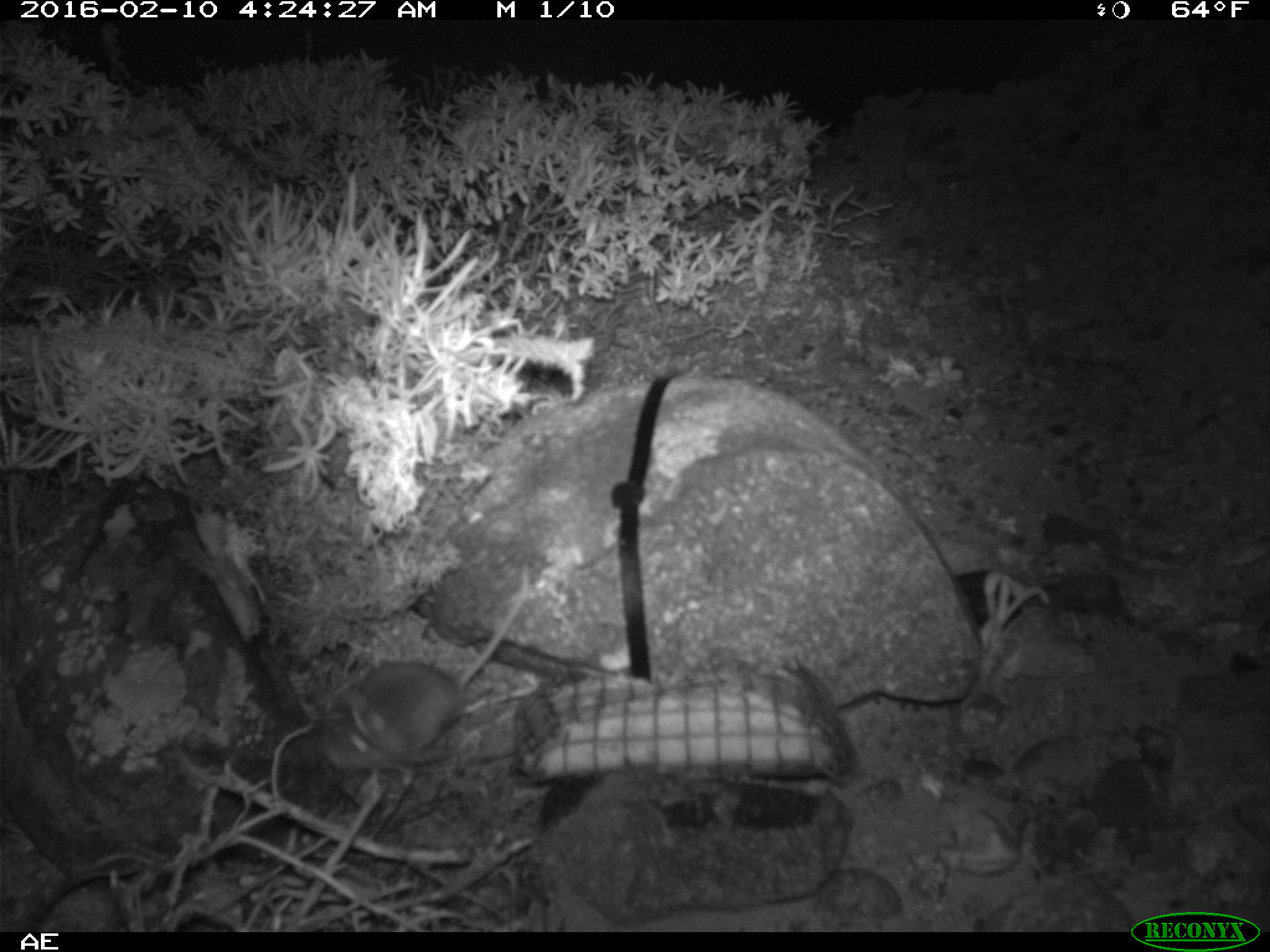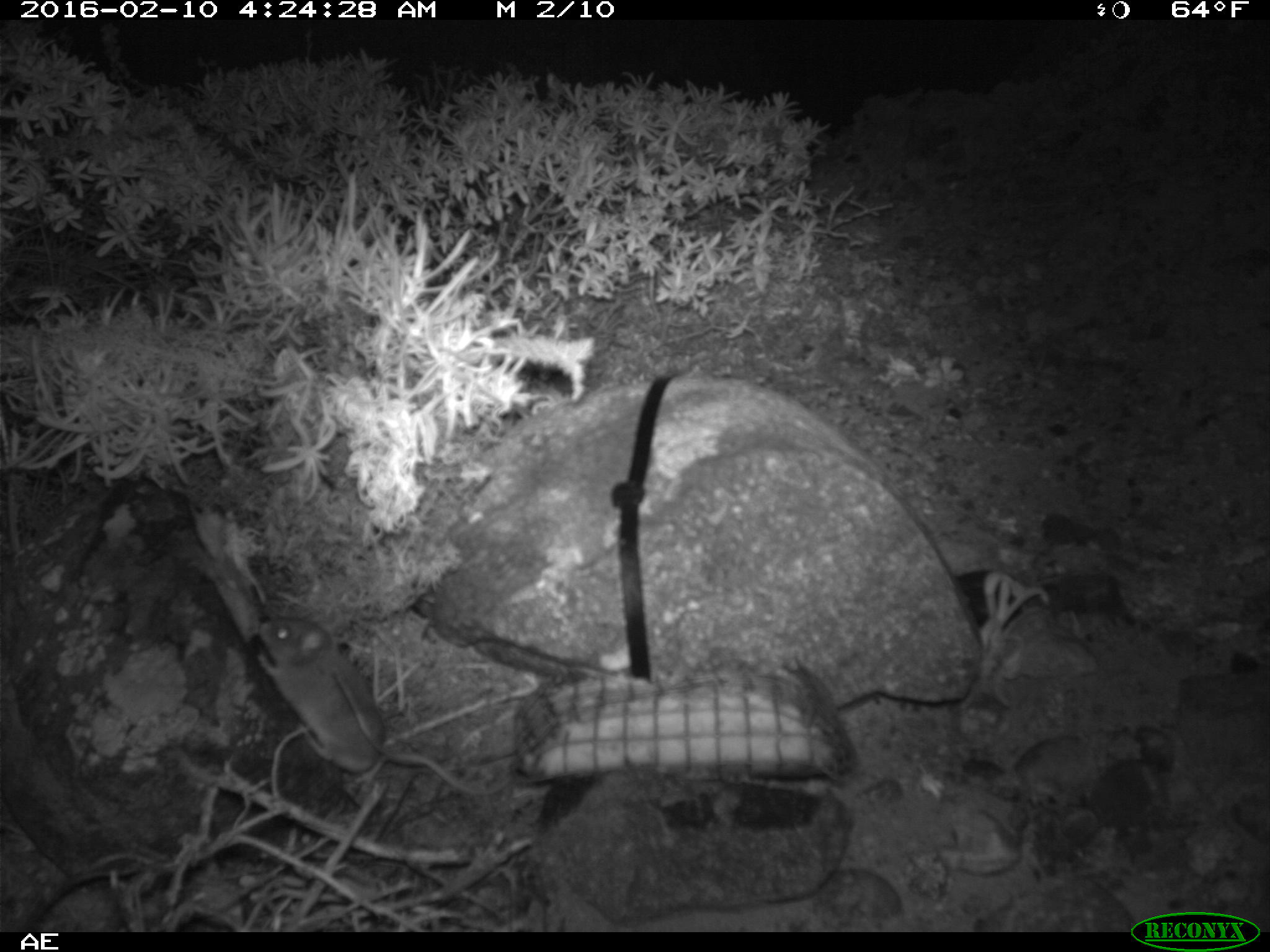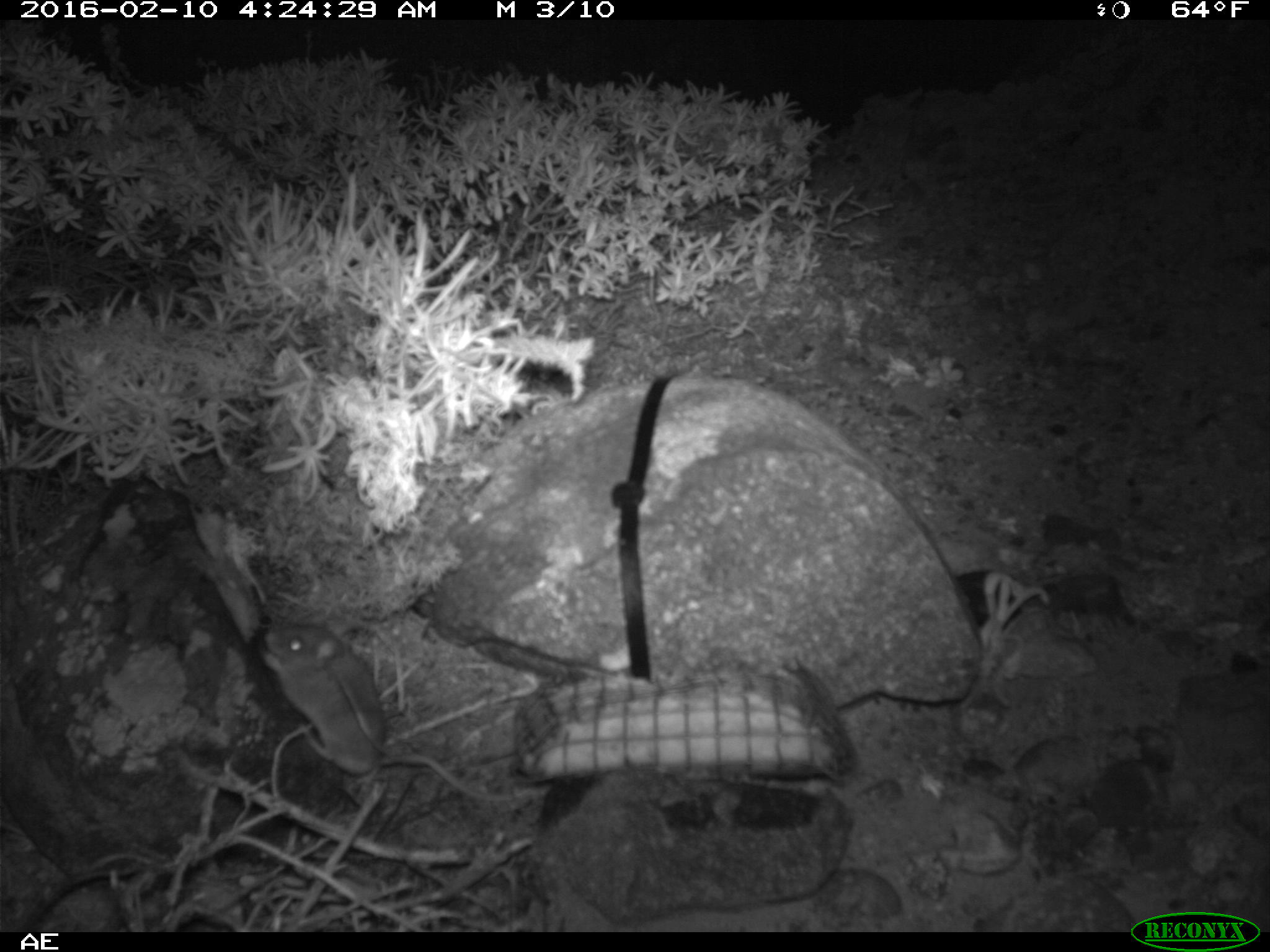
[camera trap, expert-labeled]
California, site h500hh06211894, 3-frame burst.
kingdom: Animalia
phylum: Chordata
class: Mammalia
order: Rodentia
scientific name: Rodentia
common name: rodent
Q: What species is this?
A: Rodent (Rodentia).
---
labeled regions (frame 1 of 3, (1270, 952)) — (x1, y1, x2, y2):
rodent: (313, 570, 528, 790)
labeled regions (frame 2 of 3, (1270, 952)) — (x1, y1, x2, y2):
rodent: (256, 612, 518, 797)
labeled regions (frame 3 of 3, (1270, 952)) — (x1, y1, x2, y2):
rodent: (259, 626, 517, 801)